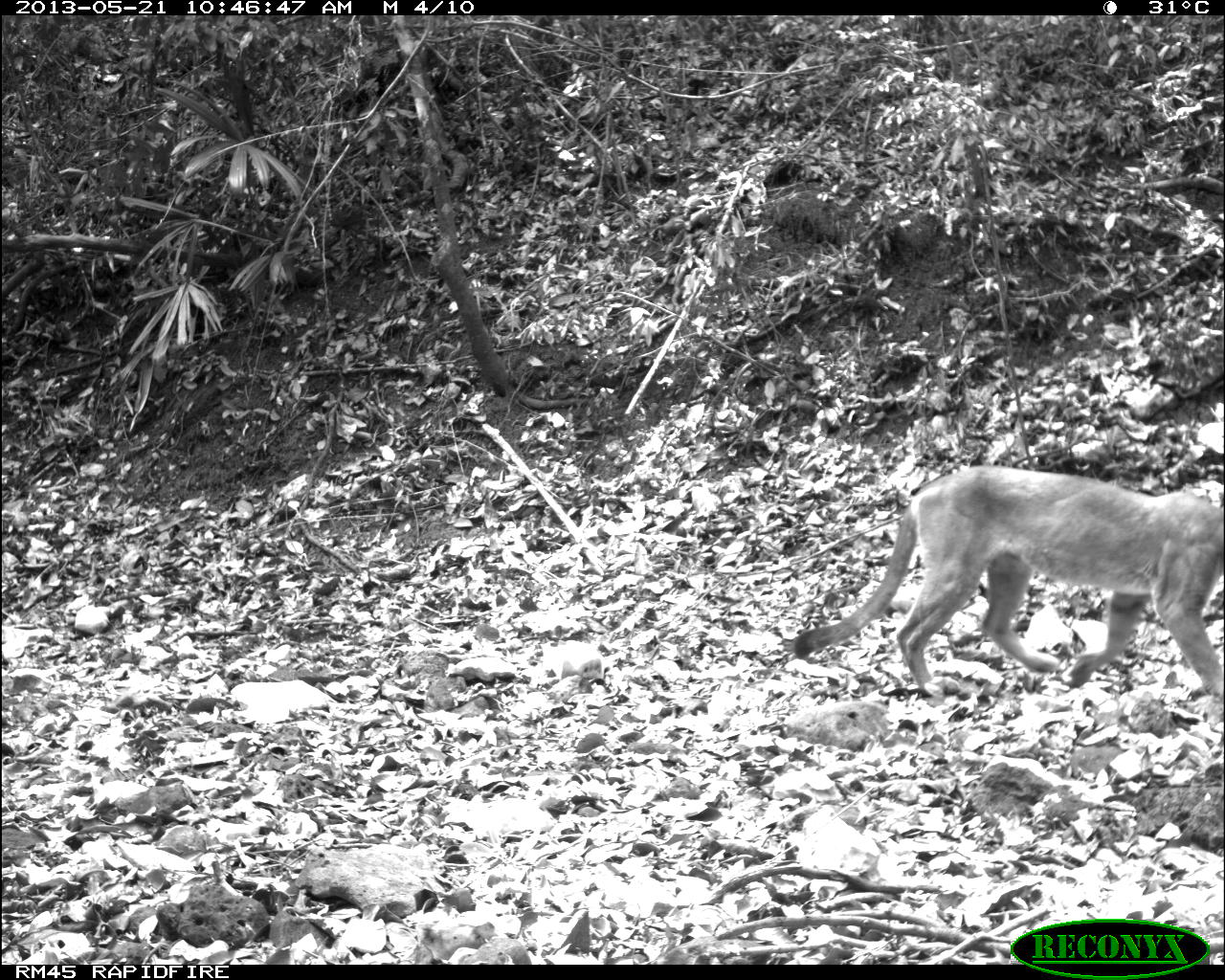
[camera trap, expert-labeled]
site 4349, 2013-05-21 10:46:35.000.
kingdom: Animalia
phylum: Chordata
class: Mammalia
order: Carnivora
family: Felidae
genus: Puma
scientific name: Puma concolor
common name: mountain lion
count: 1